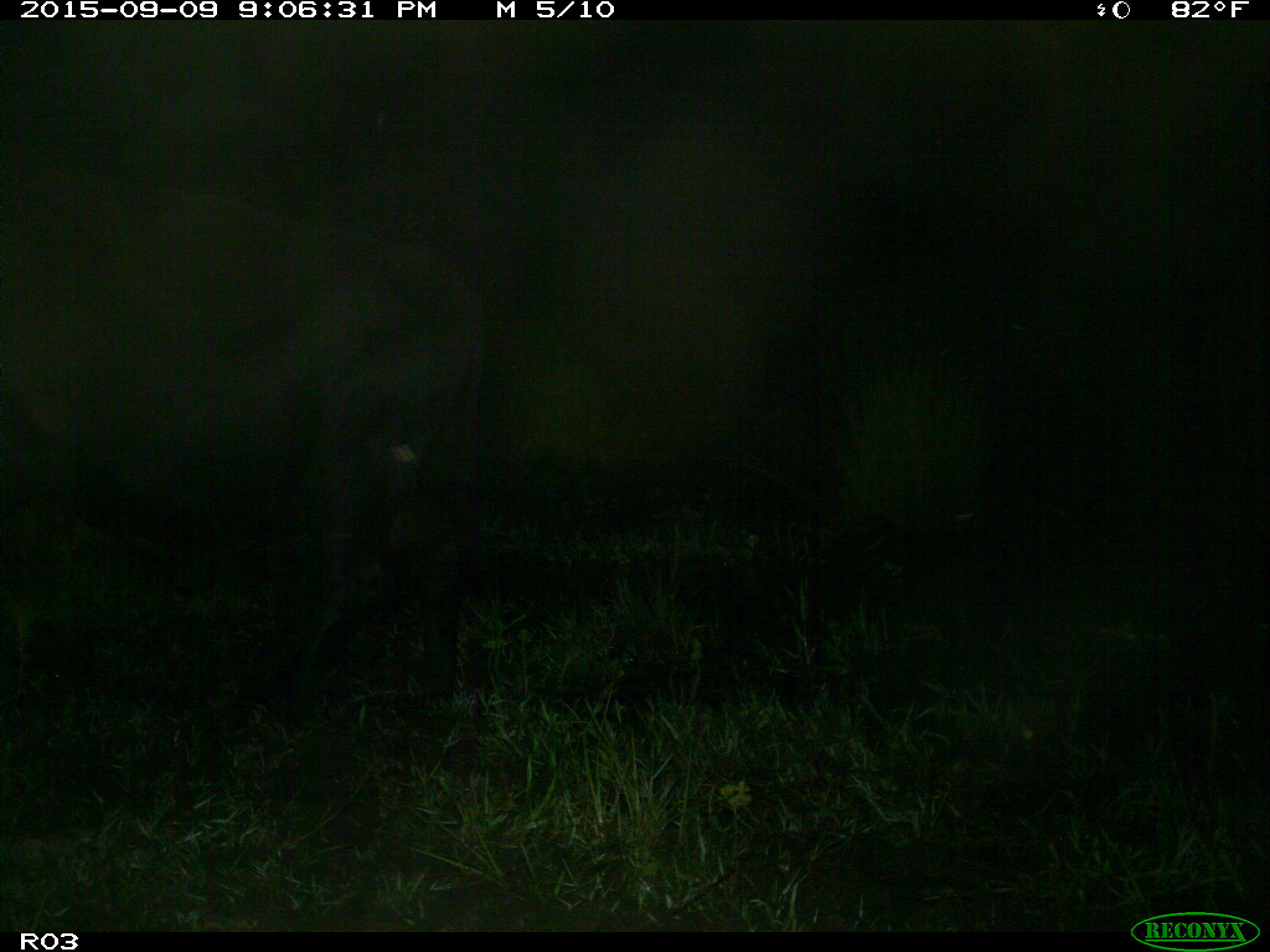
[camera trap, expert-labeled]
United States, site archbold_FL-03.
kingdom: Animalia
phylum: Chordata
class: Mammalia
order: Artiodactyla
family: Bovidae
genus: Bos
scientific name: Bos taurus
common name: domestic cow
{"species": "Bos taurus (domestic cow)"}